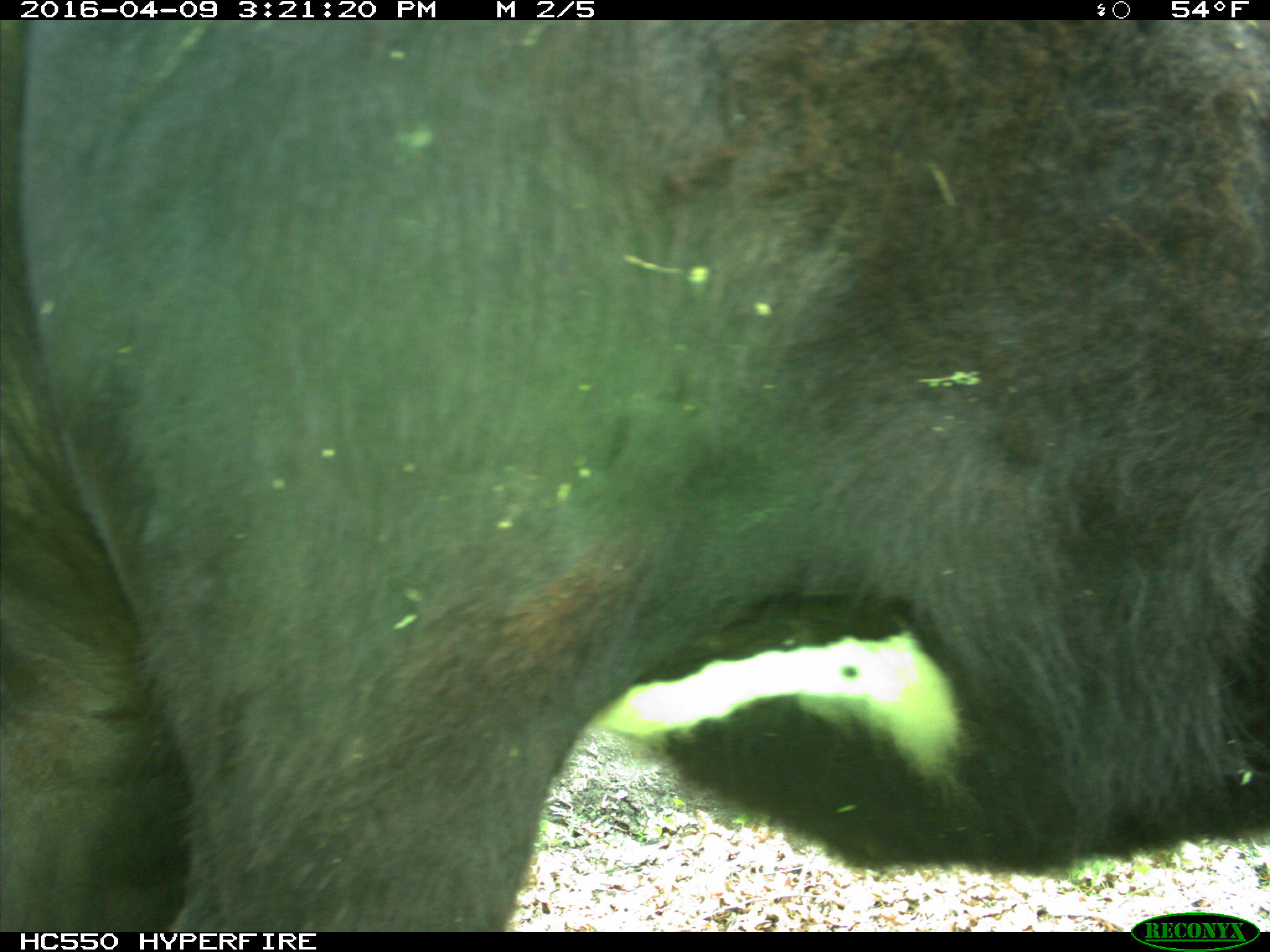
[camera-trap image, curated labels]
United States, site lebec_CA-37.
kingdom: Animalia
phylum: Chordata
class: Mammalia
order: Artiodactyla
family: Bovidae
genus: Bos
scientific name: Bos taurus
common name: domestic cow